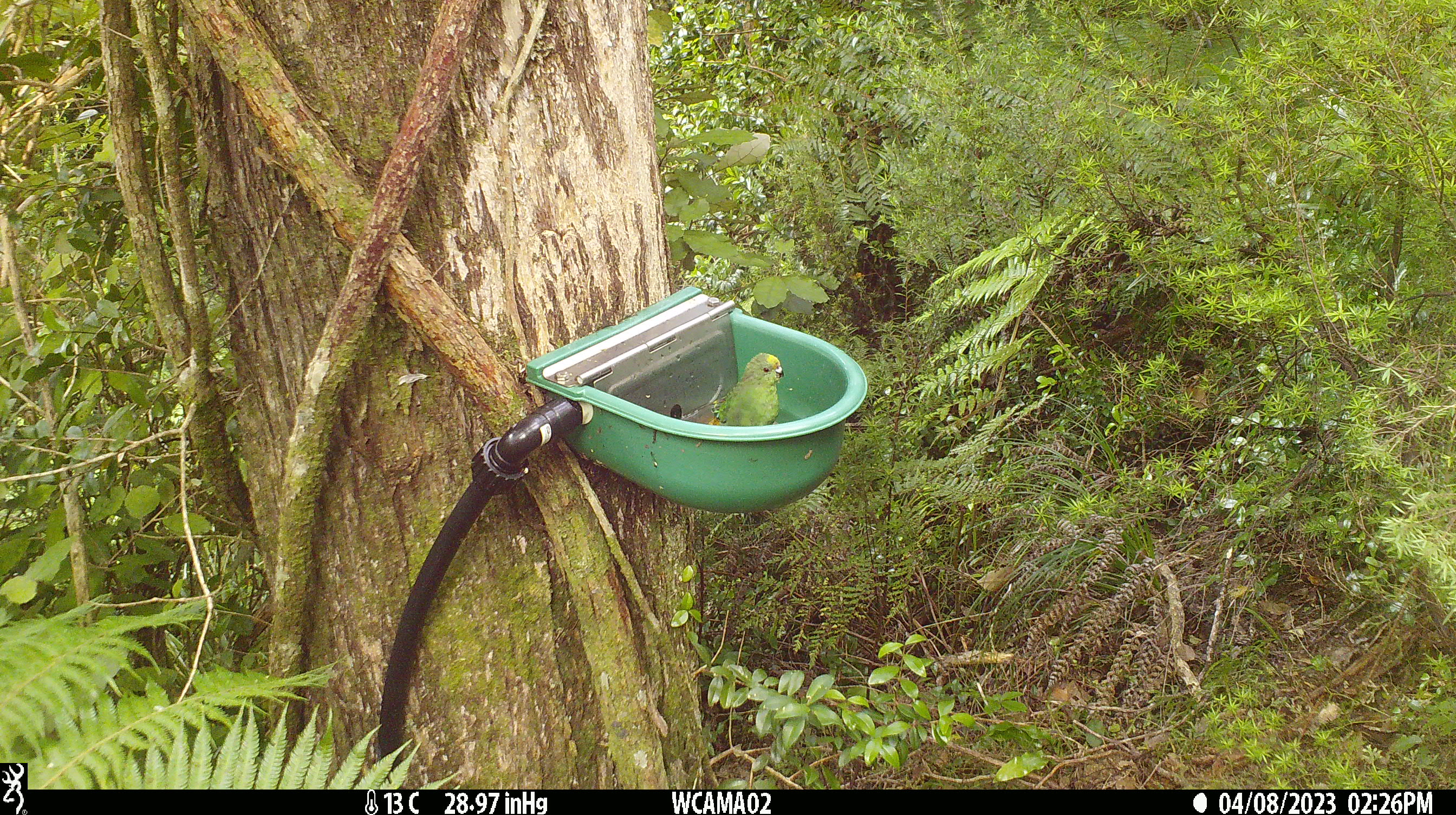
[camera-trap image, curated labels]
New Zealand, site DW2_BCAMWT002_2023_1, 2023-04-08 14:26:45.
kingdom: Animalia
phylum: Chordata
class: Aves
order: Psittaciformes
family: Psittaculidae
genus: Cyanoramphus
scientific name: Cyanoramphus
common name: parakeet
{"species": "parakeet (Cyanoramphus)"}